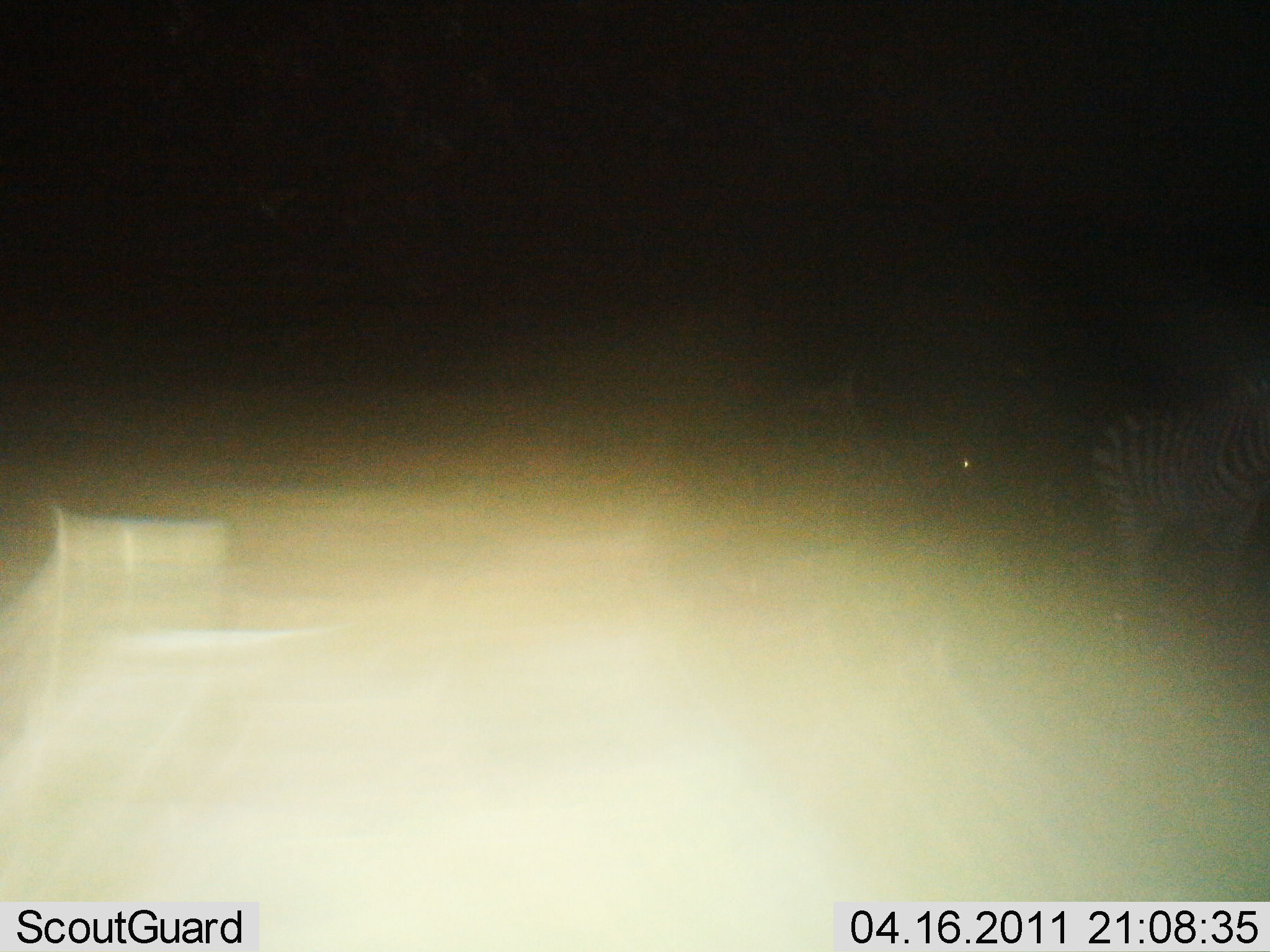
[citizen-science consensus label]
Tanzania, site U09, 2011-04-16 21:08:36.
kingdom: Animalia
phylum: Chordata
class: Mammalia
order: Perissodactyla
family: Equidae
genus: Equus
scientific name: Equus quagga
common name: plains zebra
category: zebra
Zebra (plains zebra) (Equus quagga), count 1. Behavior (volunteer vote fractions): standing 80%, resting 0%, moving 20%, interacting 0%. Young present (vote fraction): 0%. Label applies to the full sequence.